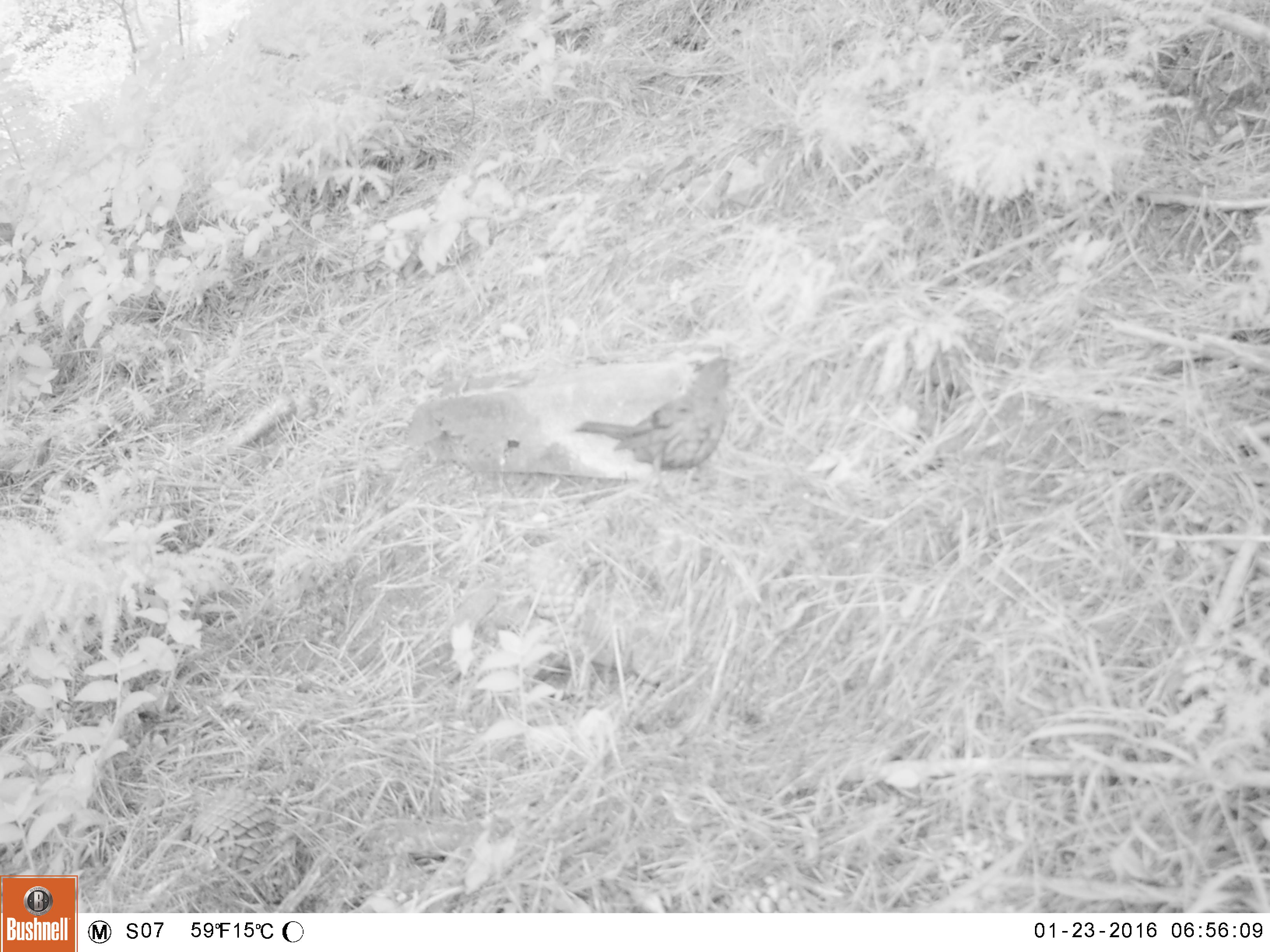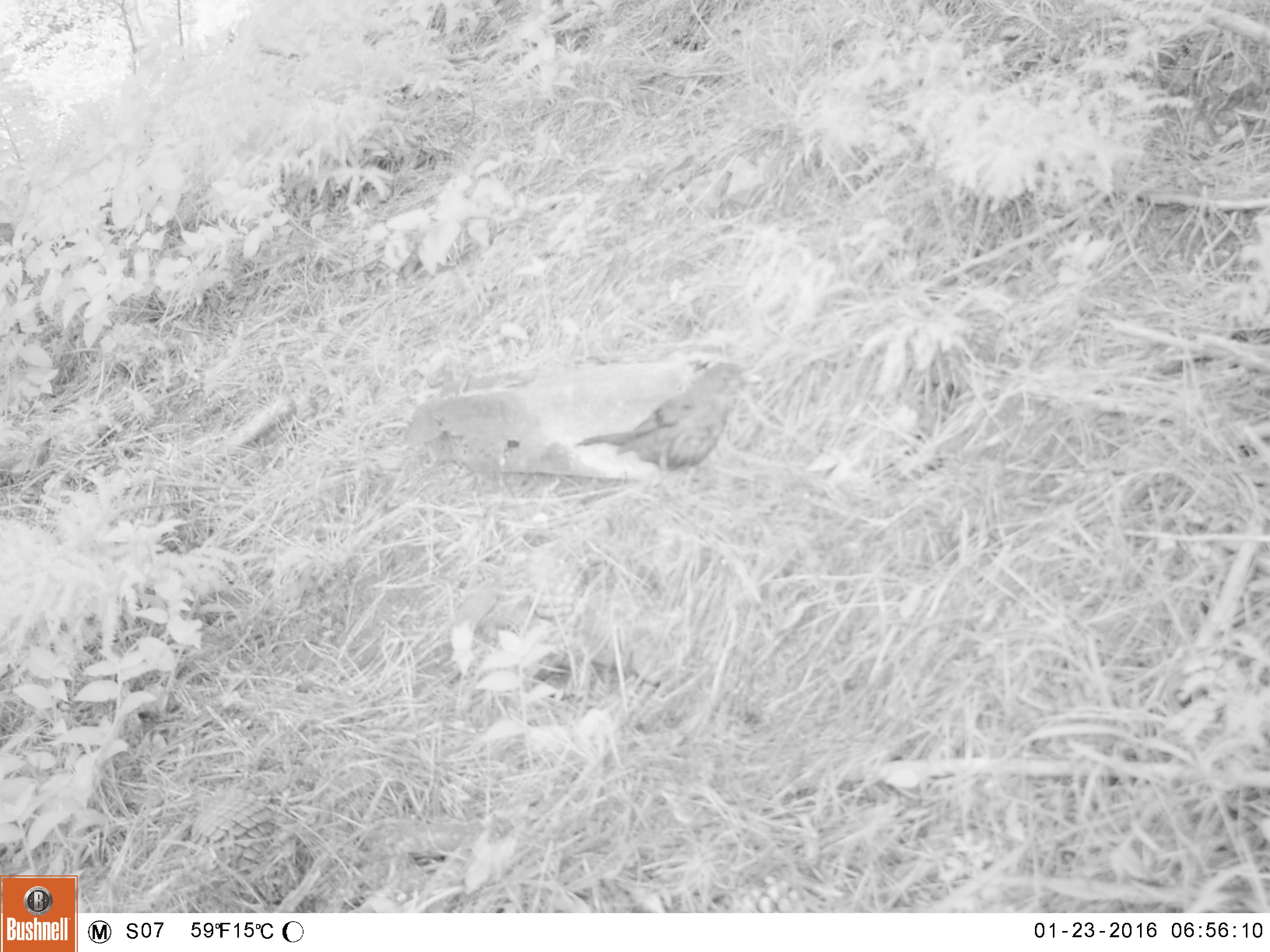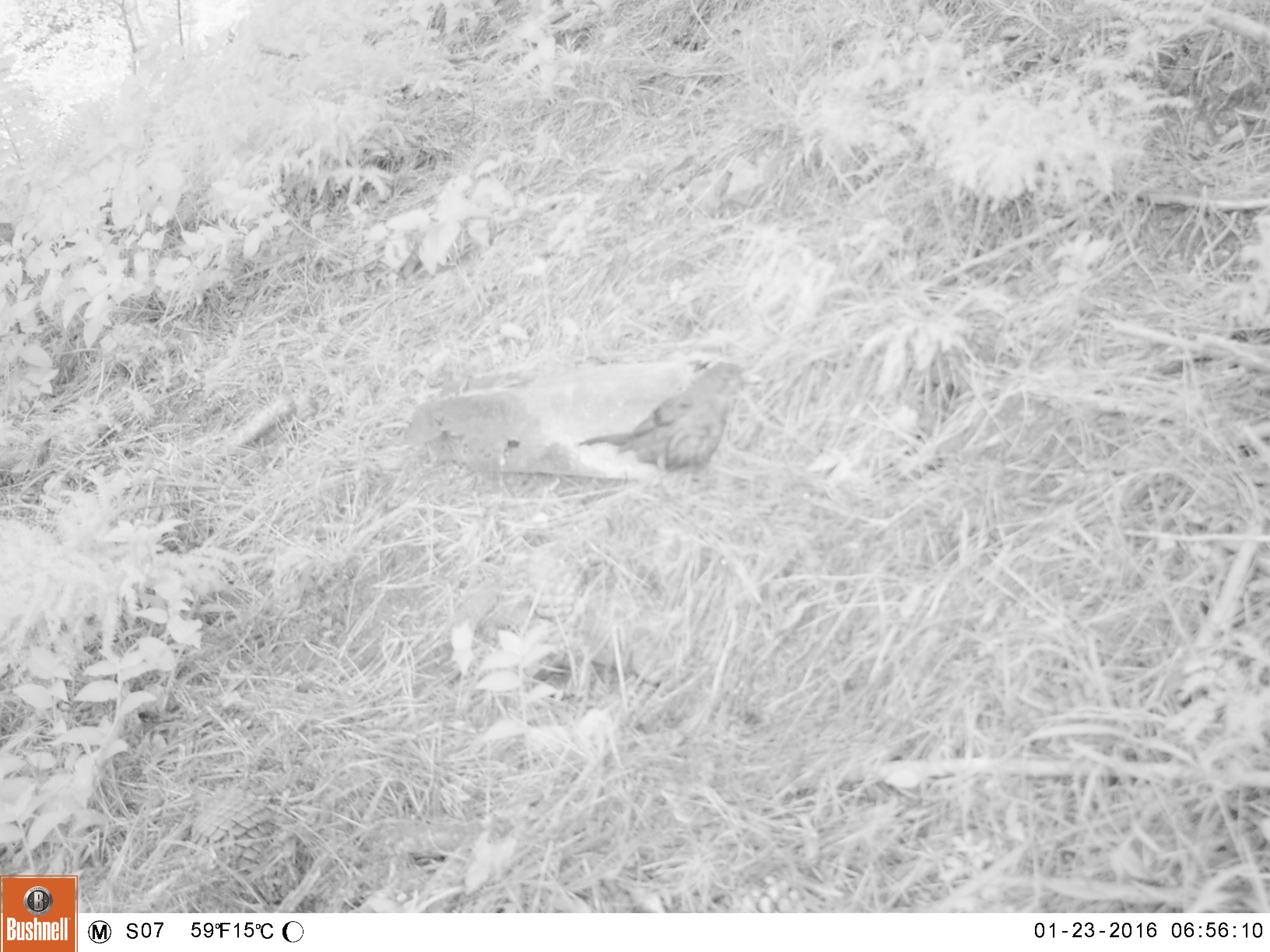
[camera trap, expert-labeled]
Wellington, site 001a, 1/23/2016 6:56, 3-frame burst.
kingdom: Animalia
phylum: Chordata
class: Aves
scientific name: Aves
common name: bird